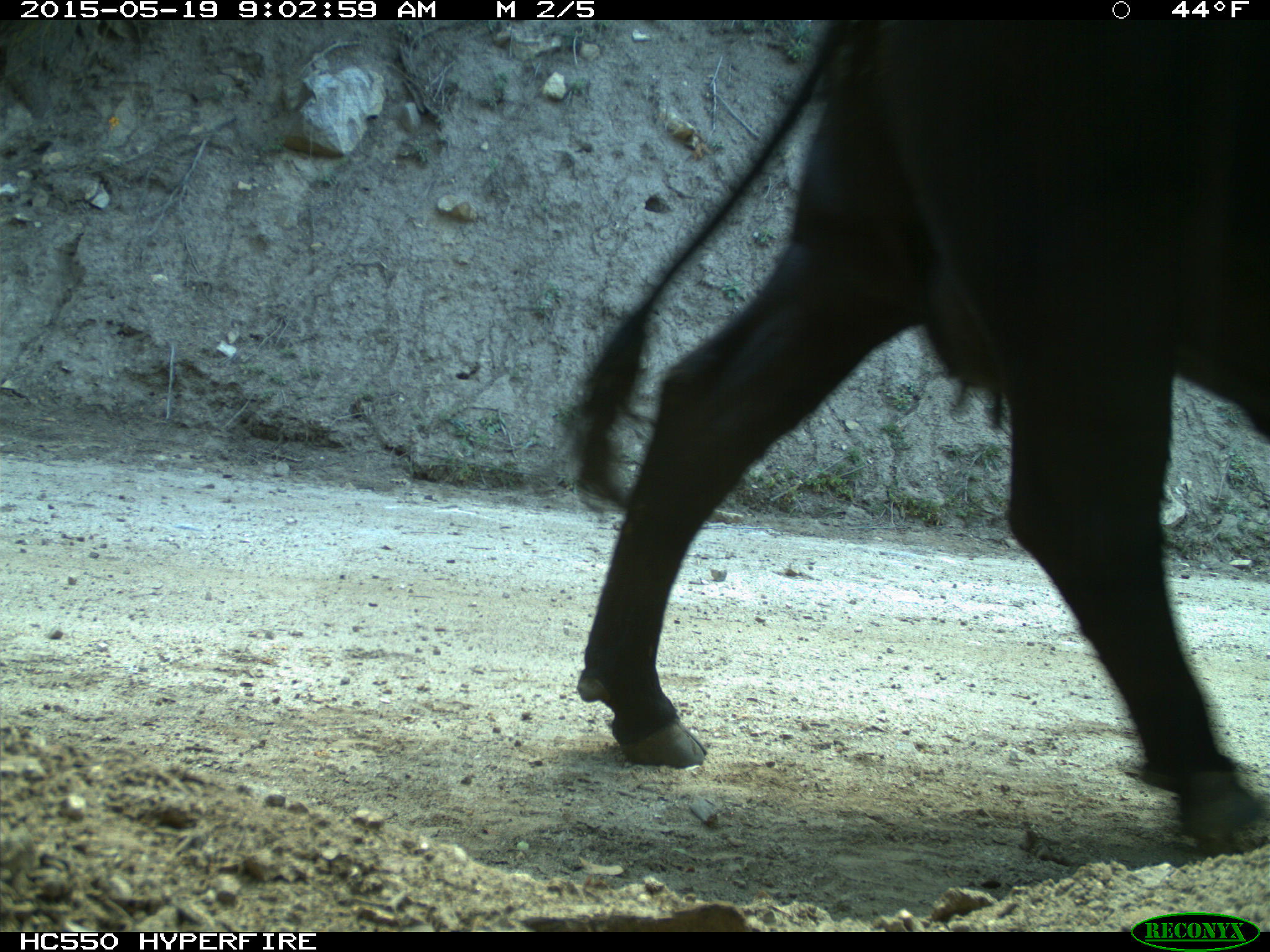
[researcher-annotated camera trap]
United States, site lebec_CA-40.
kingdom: Animalia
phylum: Chordata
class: Mammalia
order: Artiodactyla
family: Bovidae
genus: Bos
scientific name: Bos taurus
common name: domestic cow